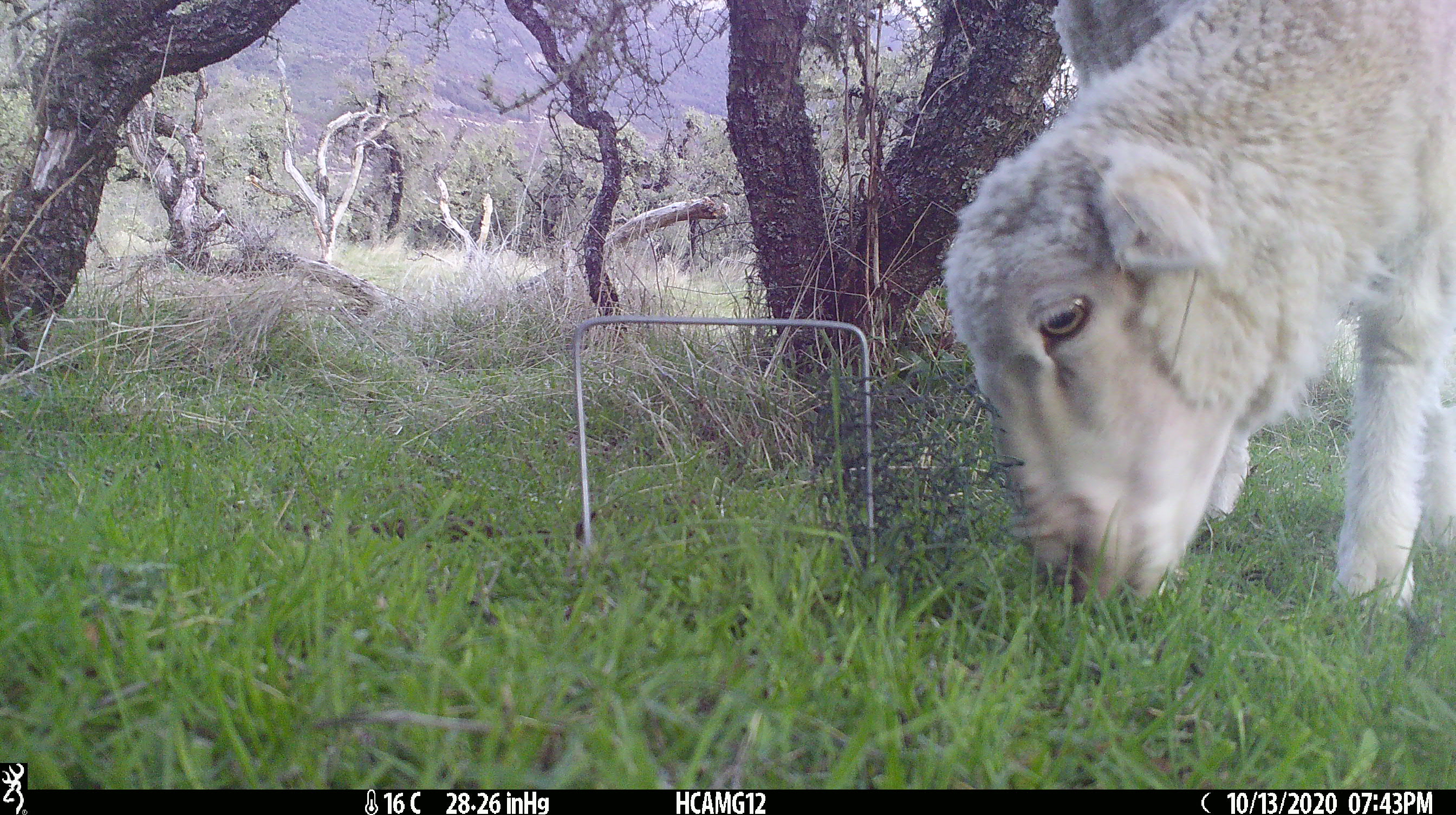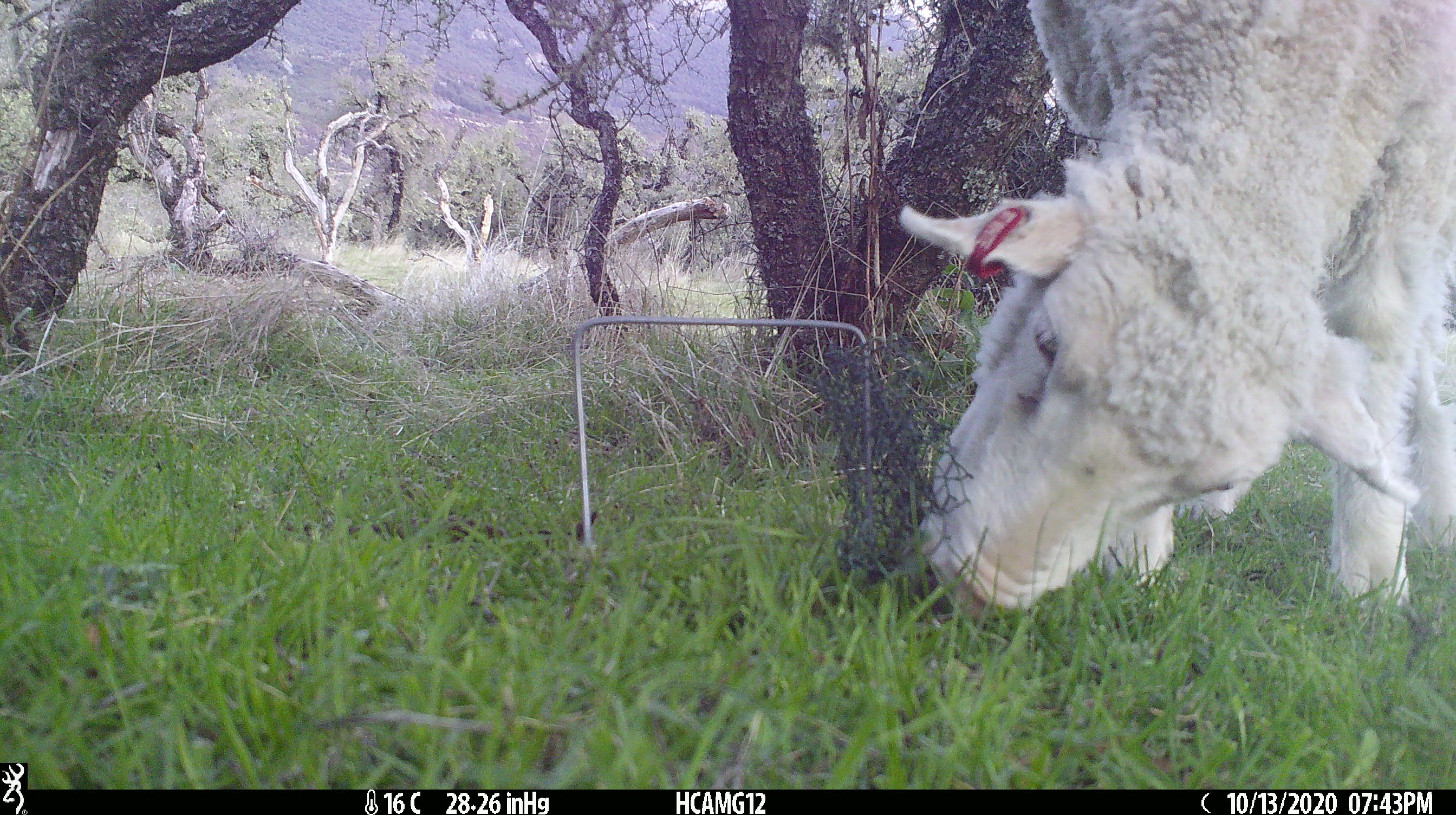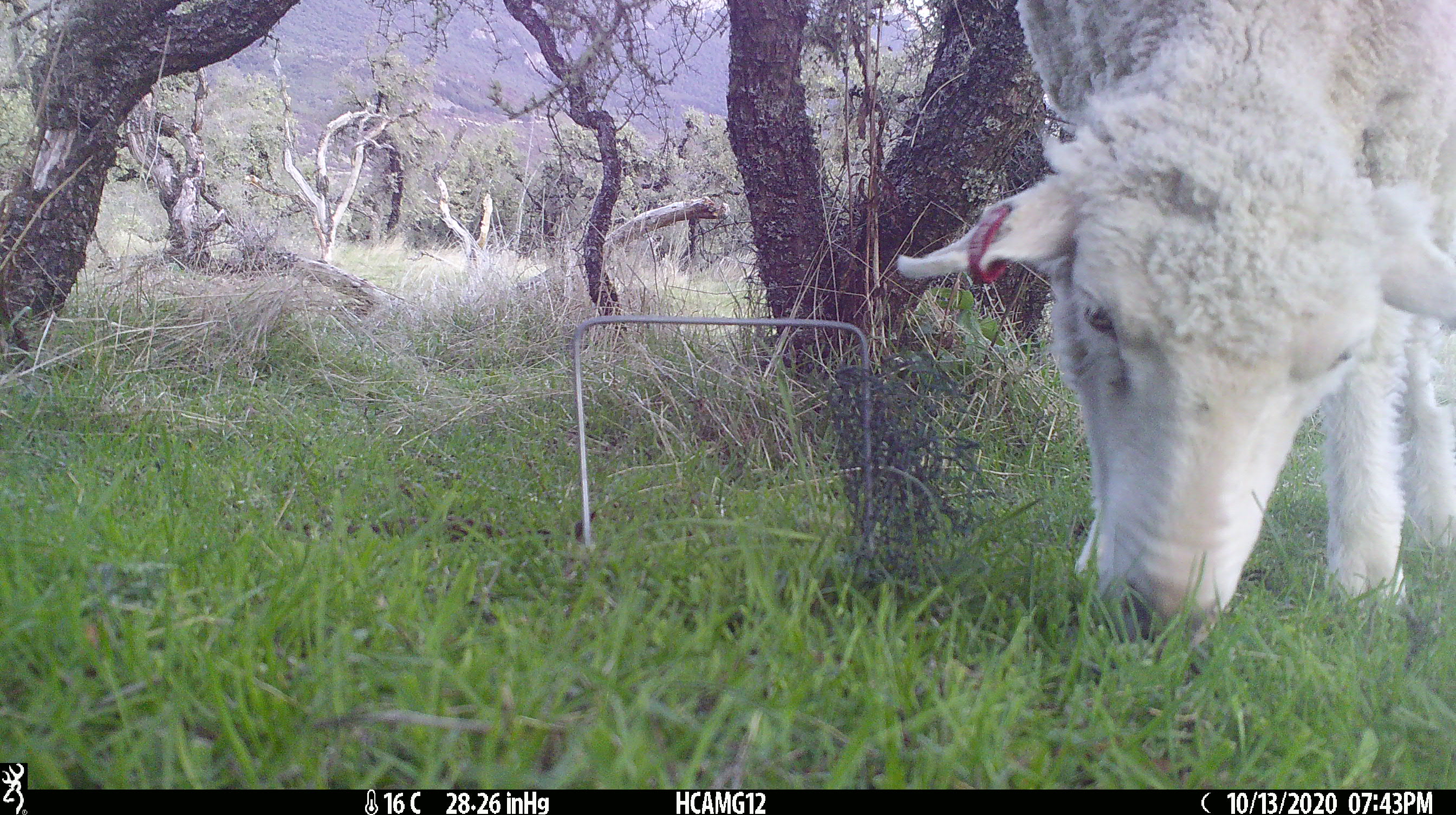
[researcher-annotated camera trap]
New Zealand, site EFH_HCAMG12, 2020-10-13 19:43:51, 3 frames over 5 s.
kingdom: Animalia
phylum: Chordata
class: Mammalia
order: Artiodactyla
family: Bovidae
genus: Ovis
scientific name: Ovis aries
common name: domestic sheep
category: sheep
Sheep (domestic sheep) (Ovis aries).